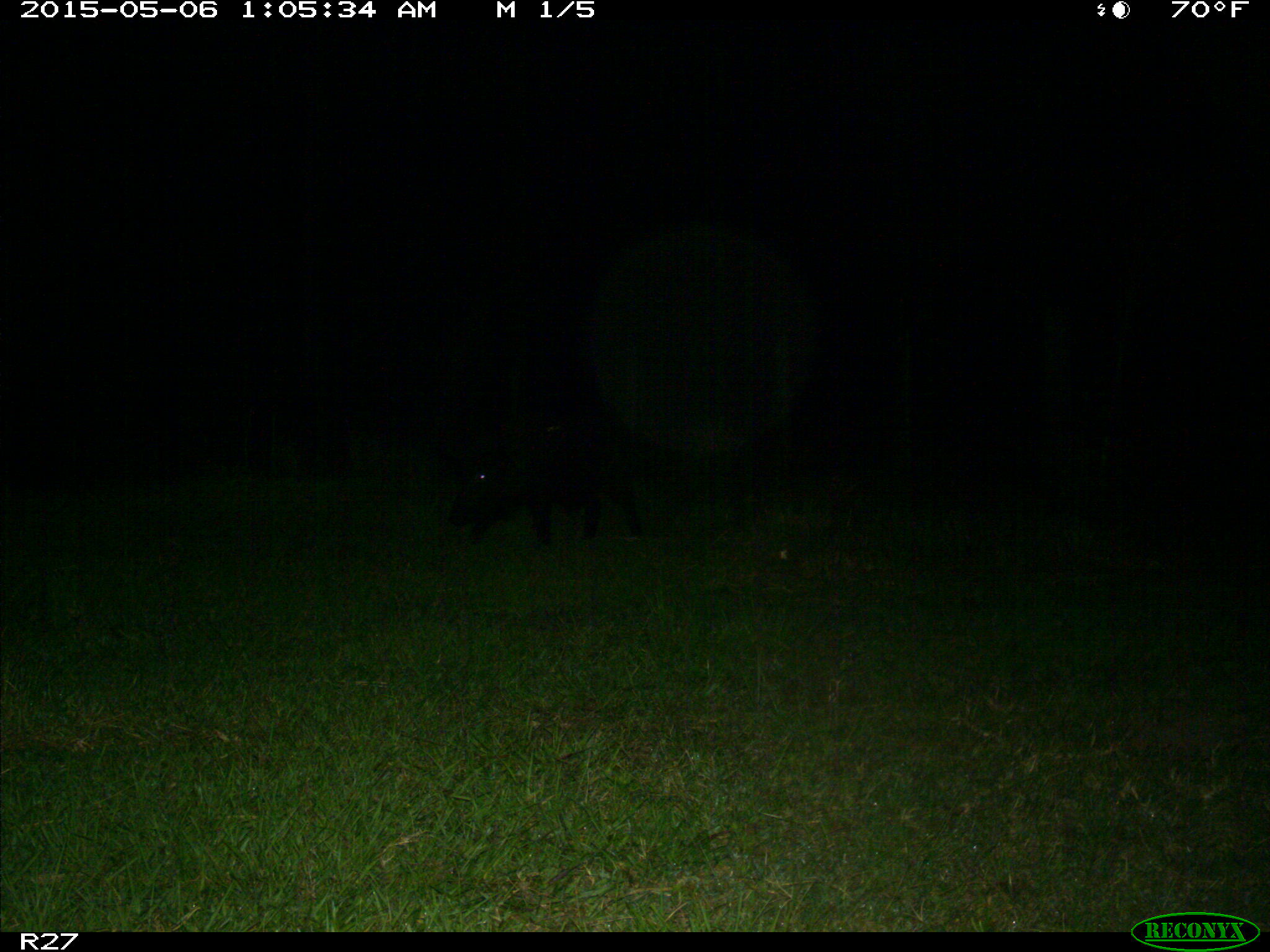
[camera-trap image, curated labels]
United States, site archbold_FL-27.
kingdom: Animalia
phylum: Chordata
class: Mammalia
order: Artiodactyla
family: Suidae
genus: Sus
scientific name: Sus scrofa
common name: wild boar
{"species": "Sus scrofa (wild boar)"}